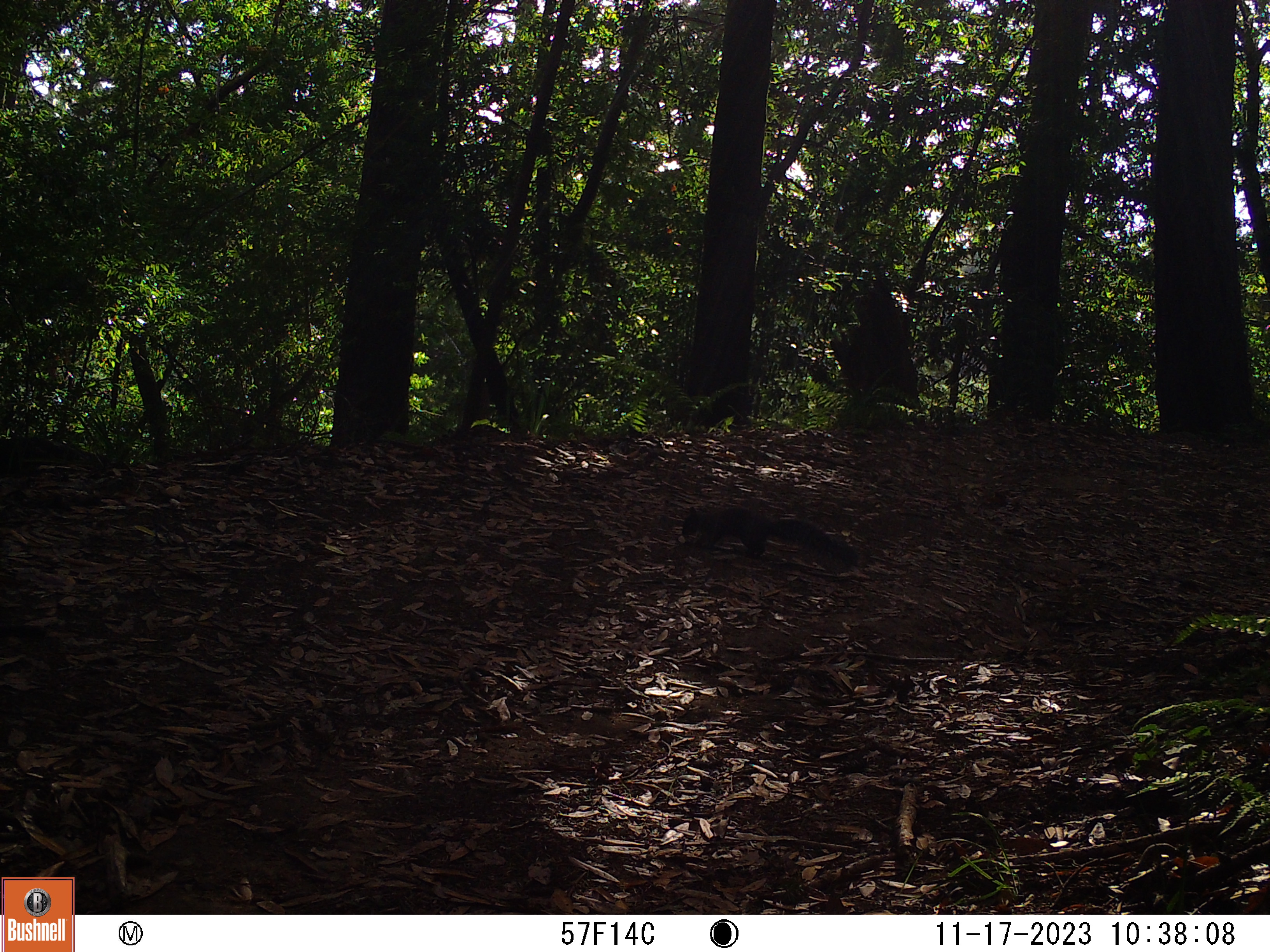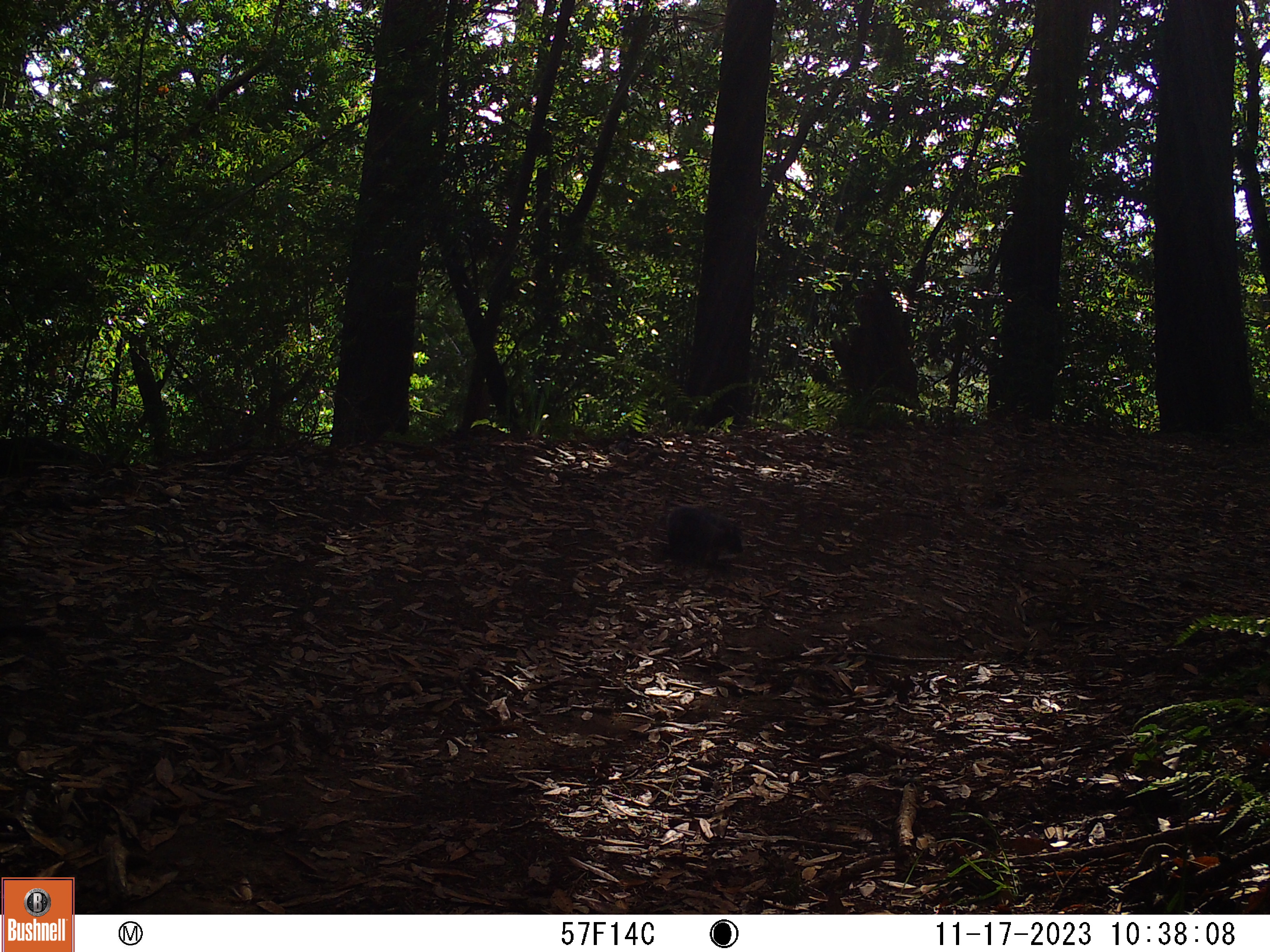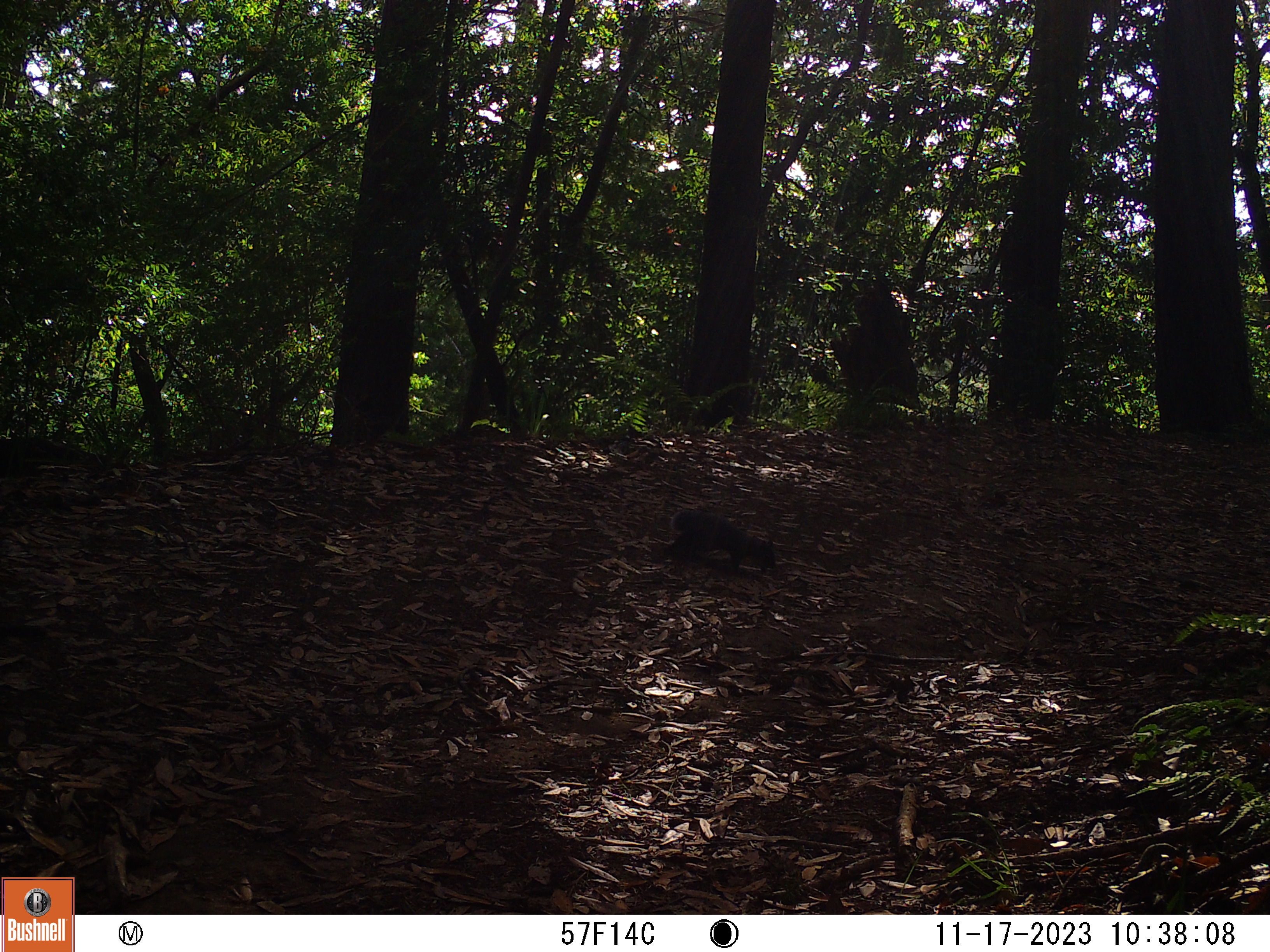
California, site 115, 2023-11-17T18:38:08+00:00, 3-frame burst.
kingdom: Animalia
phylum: Chordata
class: Mammalia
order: Rodentia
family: Sciuridae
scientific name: Sciuridae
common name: squirrel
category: unknown squirrel